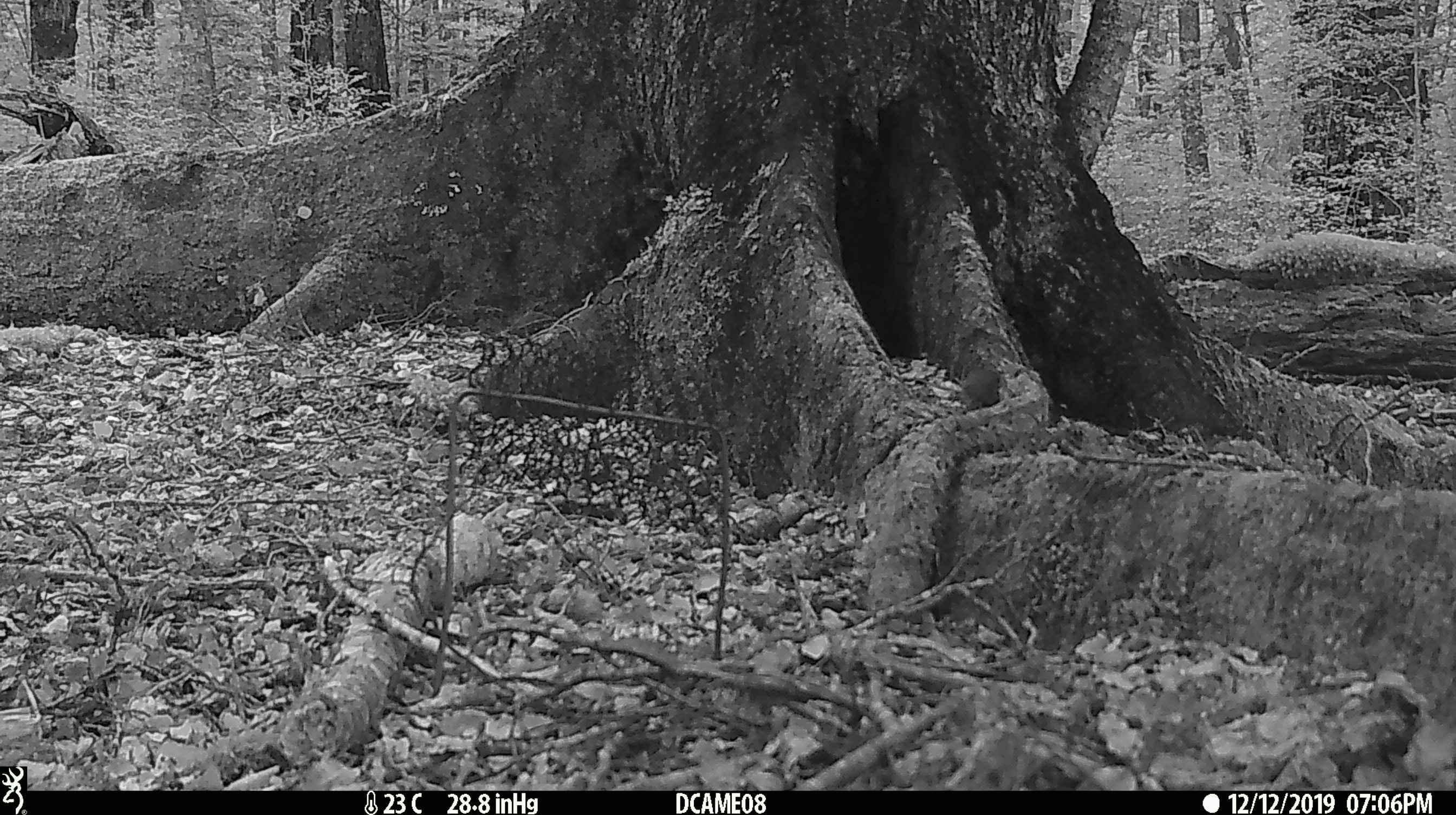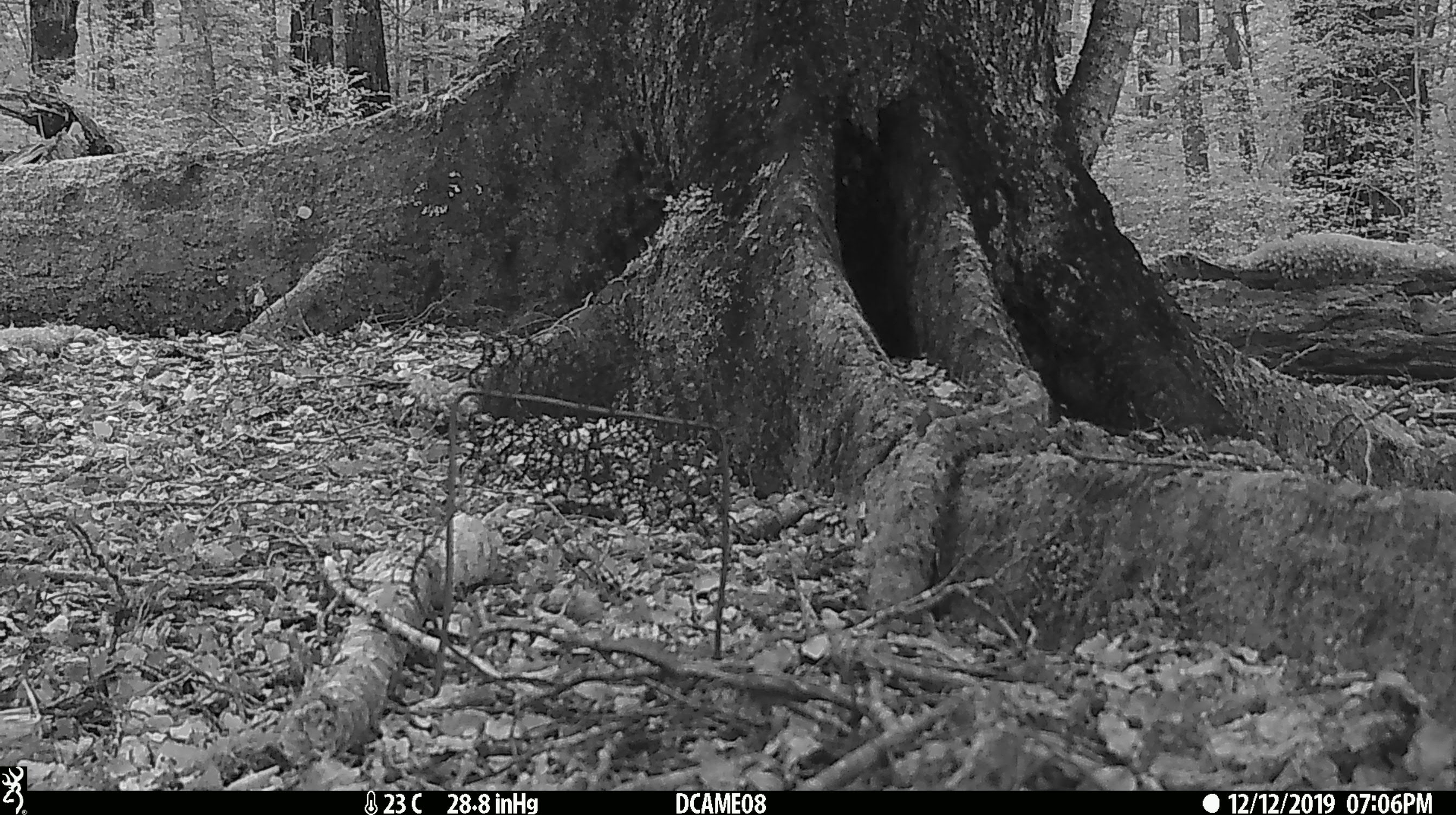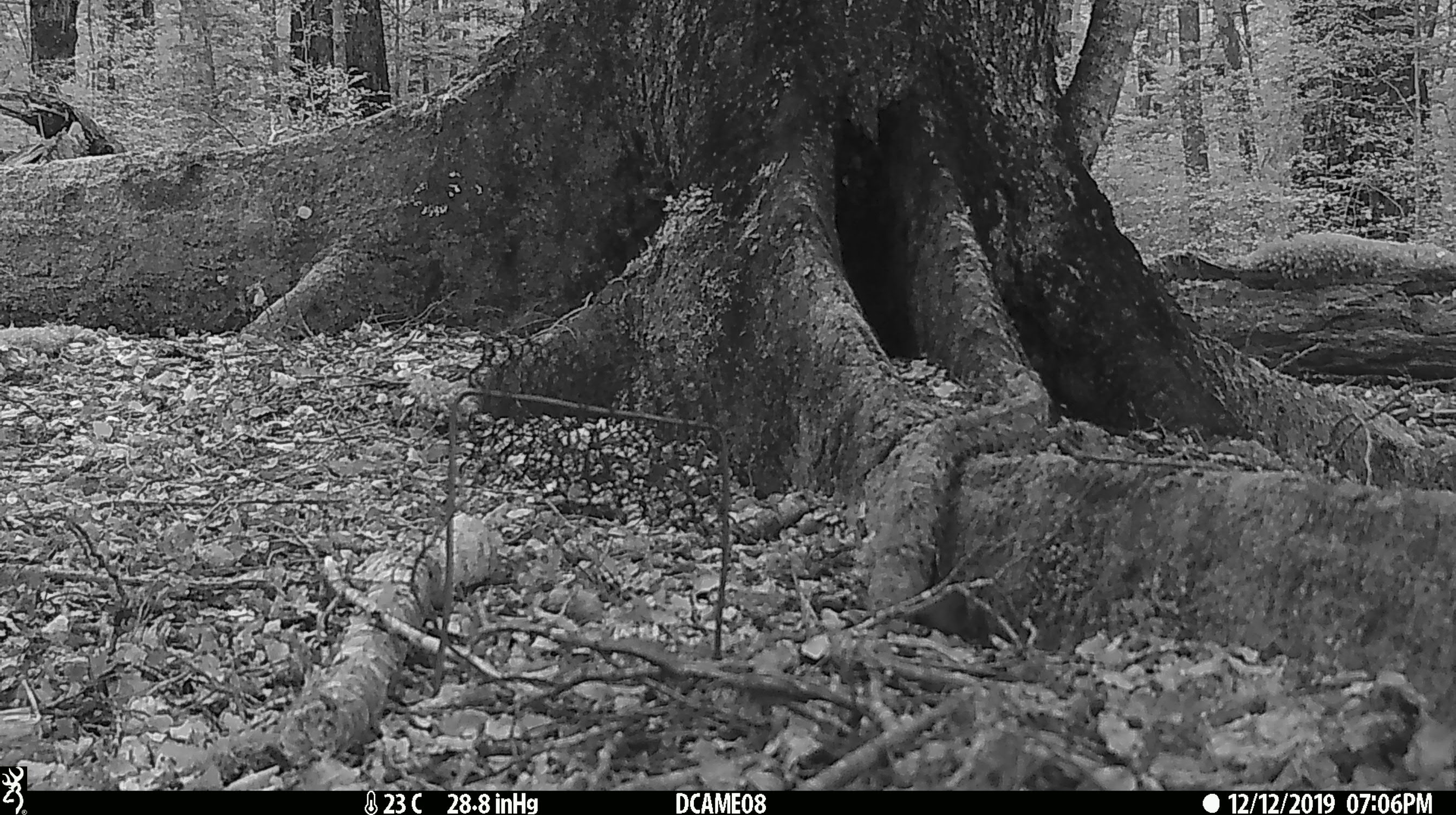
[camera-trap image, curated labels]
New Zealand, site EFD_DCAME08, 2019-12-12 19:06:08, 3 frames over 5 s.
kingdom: Animalia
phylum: Chordata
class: Mammalia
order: Rodentia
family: Muridae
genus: Mus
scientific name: Mus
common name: mouse